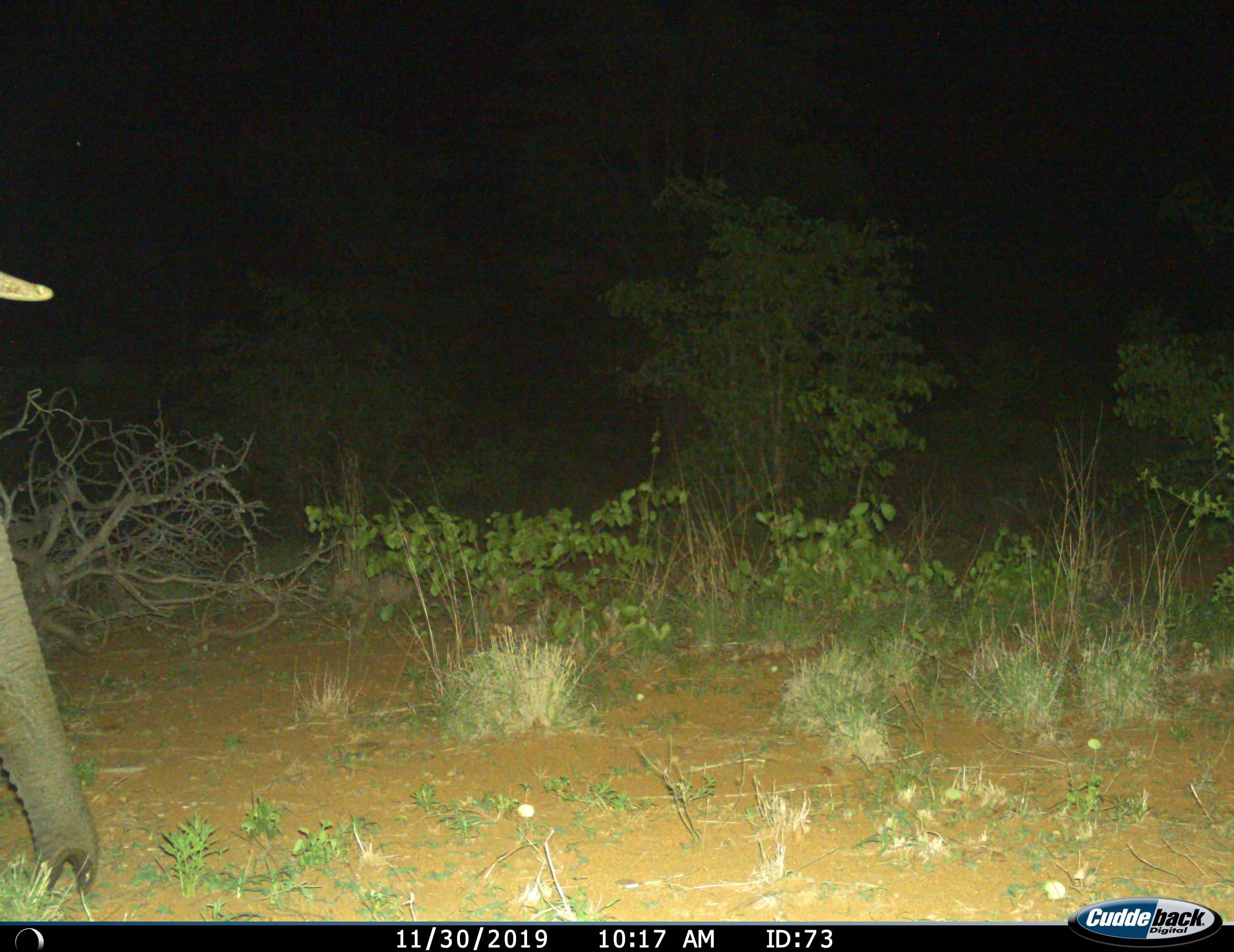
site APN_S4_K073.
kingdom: Animalia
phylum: Chordata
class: Mammalia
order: Proboscidea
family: Elephantidae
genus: Loxodonta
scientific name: Loxodonta africana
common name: african bush elephant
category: elephant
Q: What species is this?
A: Elephant (african bush elephant) (Loxodonta africana).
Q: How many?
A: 1.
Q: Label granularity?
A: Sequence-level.